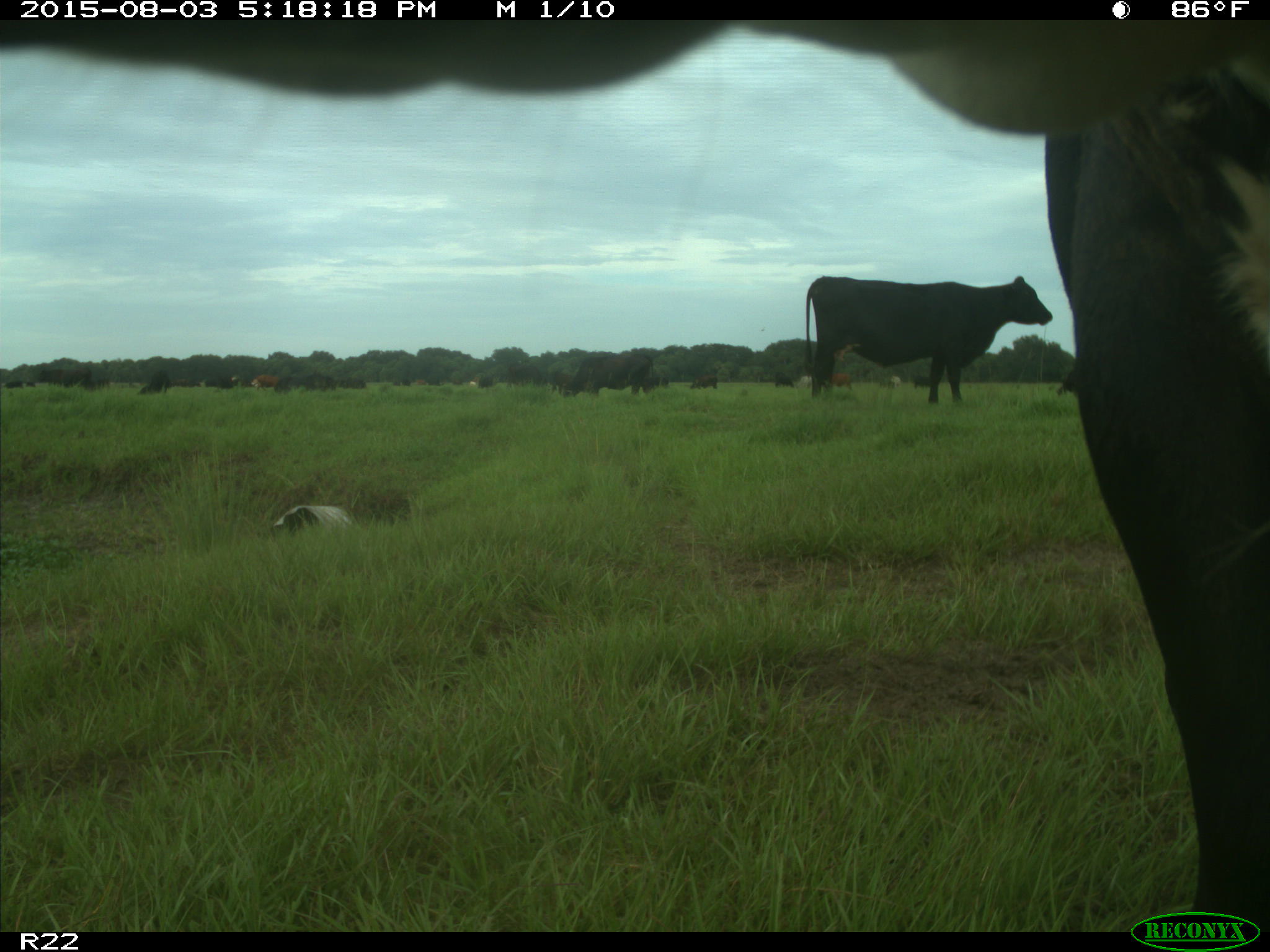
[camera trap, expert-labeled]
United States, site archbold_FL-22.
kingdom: Animalia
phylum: Chordata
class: Mammalia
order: Artiodactyla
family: Bovidae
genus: Bos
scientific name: Bos taurus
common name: domestic cow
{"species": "Bos taurus (domestic cow)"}